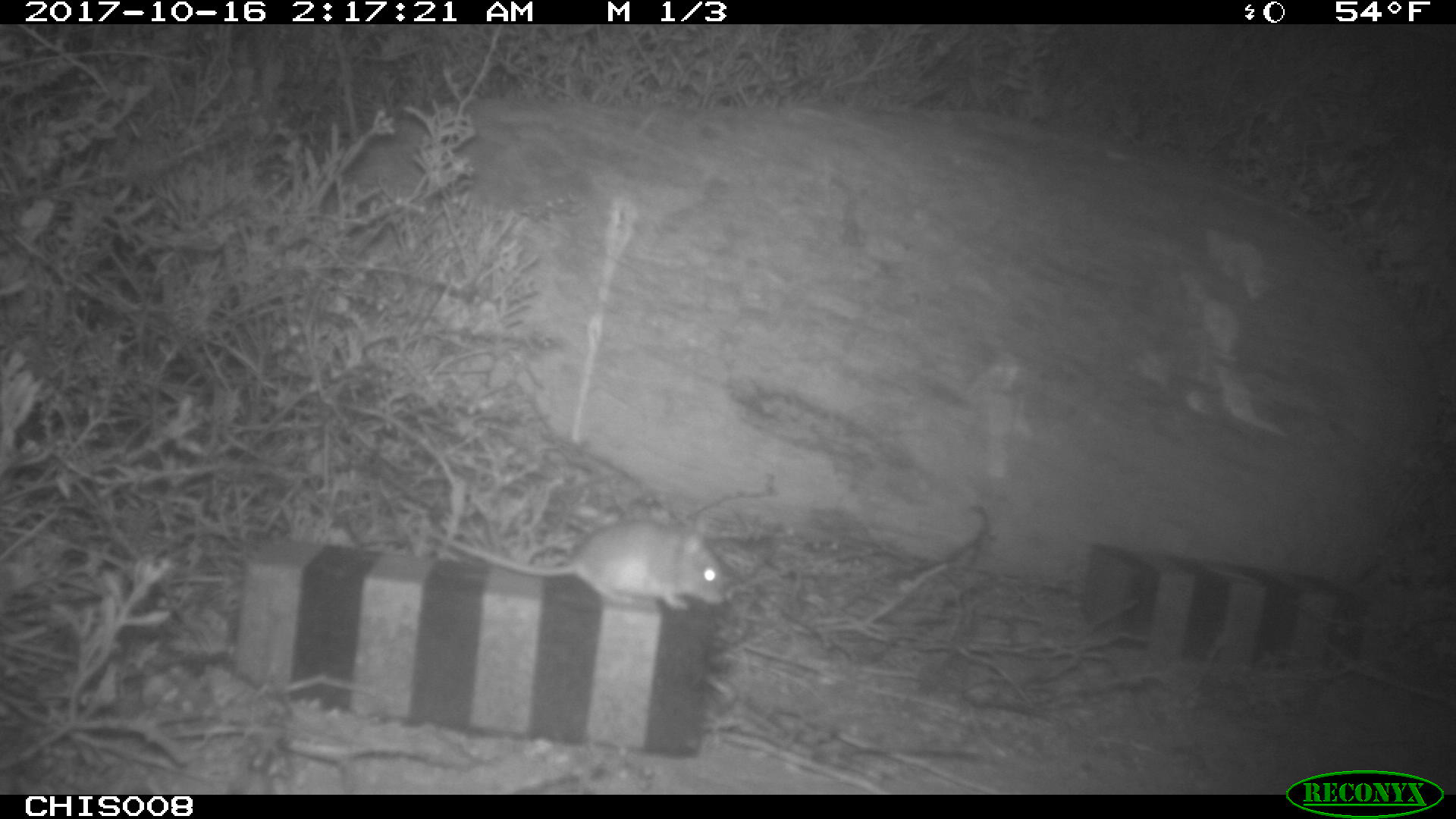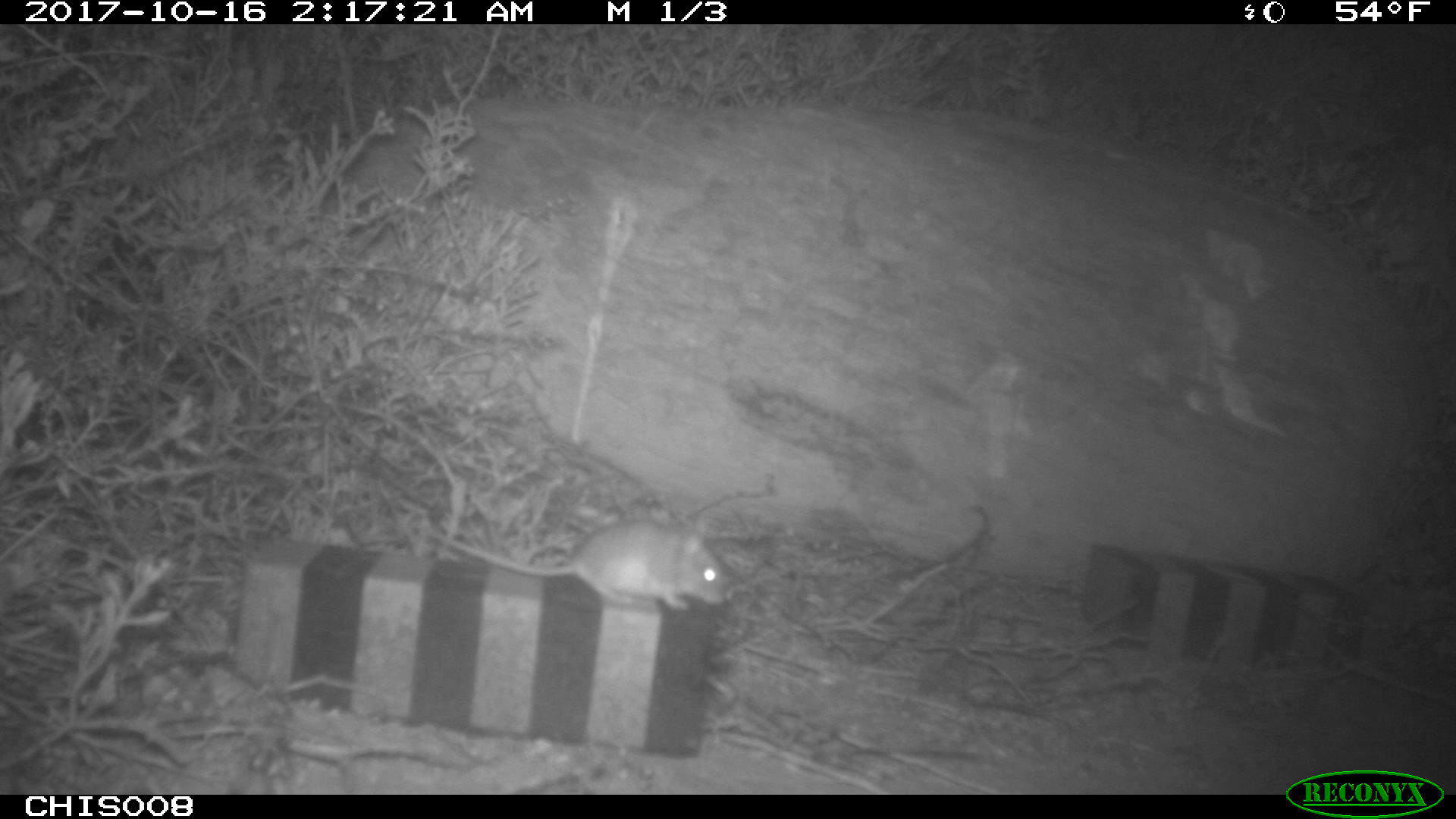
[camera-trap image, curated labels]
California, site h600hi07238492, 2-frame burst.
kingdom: Animalia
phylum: Chordata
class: Mammalia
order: Rodentia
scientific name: Rodentia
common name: rodent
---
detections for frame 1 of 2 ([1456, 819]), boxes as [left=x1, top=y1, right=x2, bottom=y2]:
rodent: [left=431, top=519, right=724, bottom=609]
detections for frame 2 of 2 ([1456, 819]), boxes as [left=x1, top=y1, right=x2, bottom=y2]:
rodent: [left=431, top=519, right=724, bottom=609]